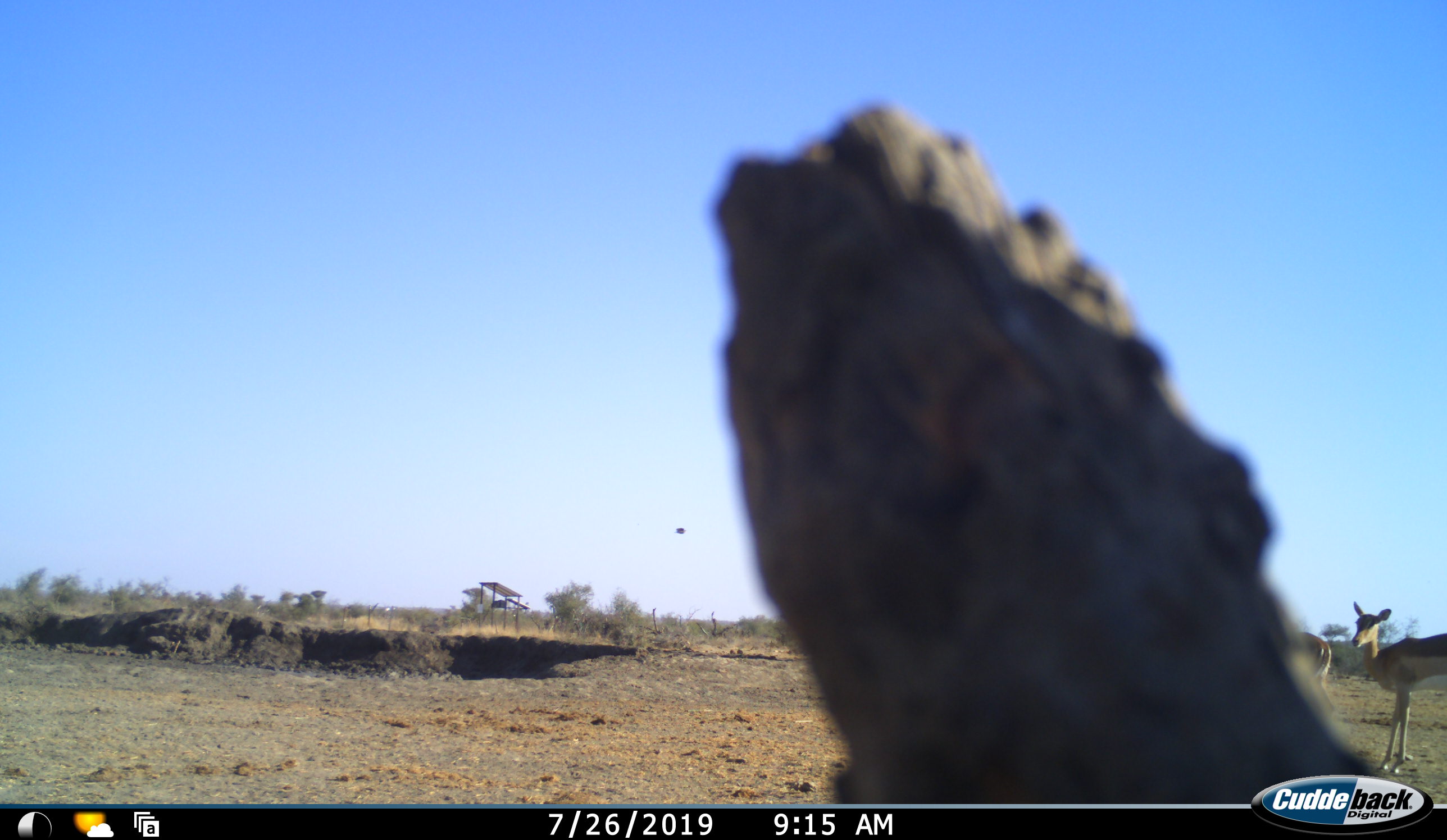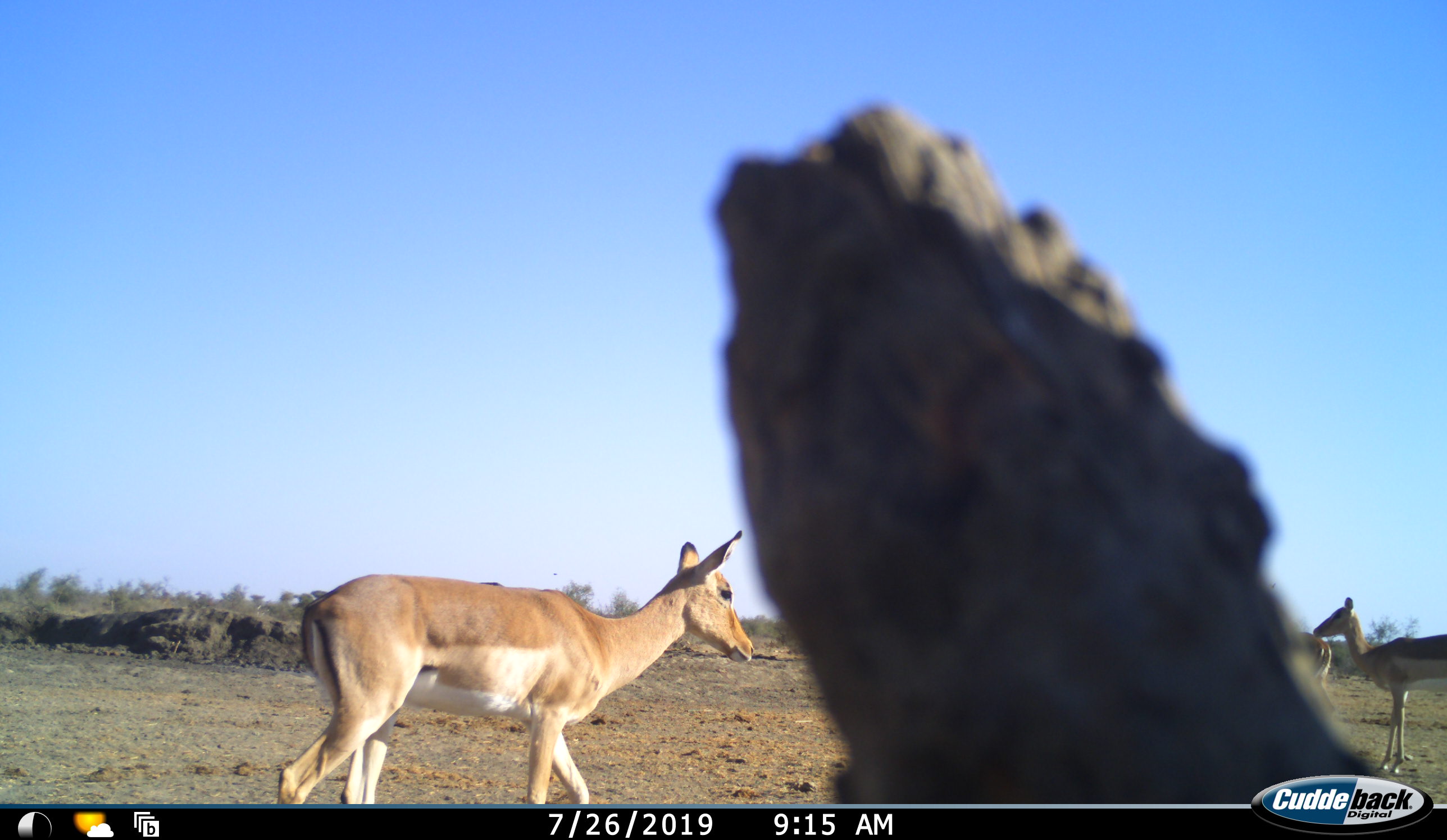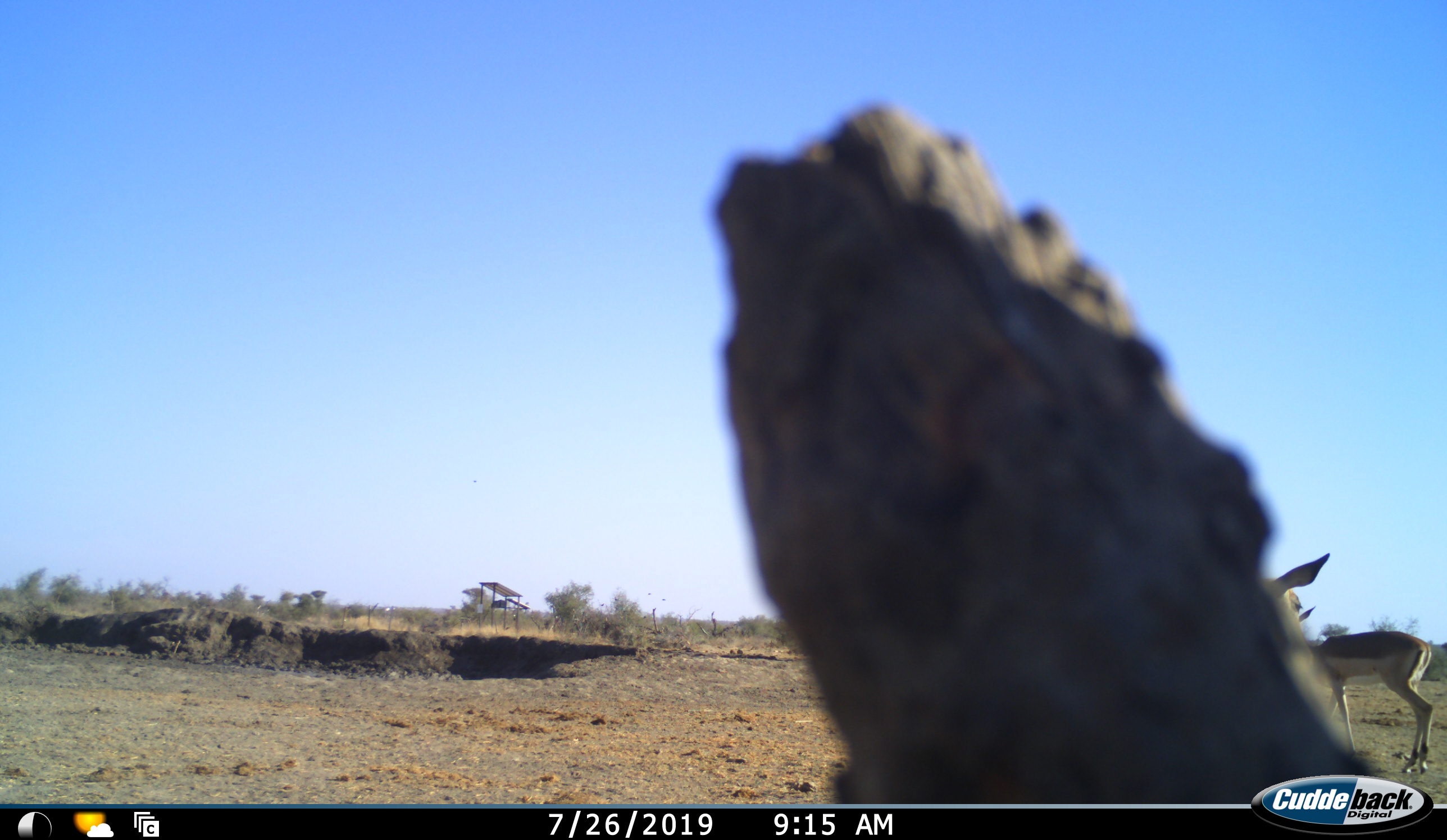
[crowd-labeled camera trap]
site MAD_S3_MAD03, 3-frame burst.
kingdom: Animalia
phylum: Chordata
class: Mammalia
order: Artiodactyla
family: Bovidae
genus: Aepyceros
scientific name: Aepyceros melampus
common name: impala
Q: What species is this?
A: Impala (Aepyceros melampus).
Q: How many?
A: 3.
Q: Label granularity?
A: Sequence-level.